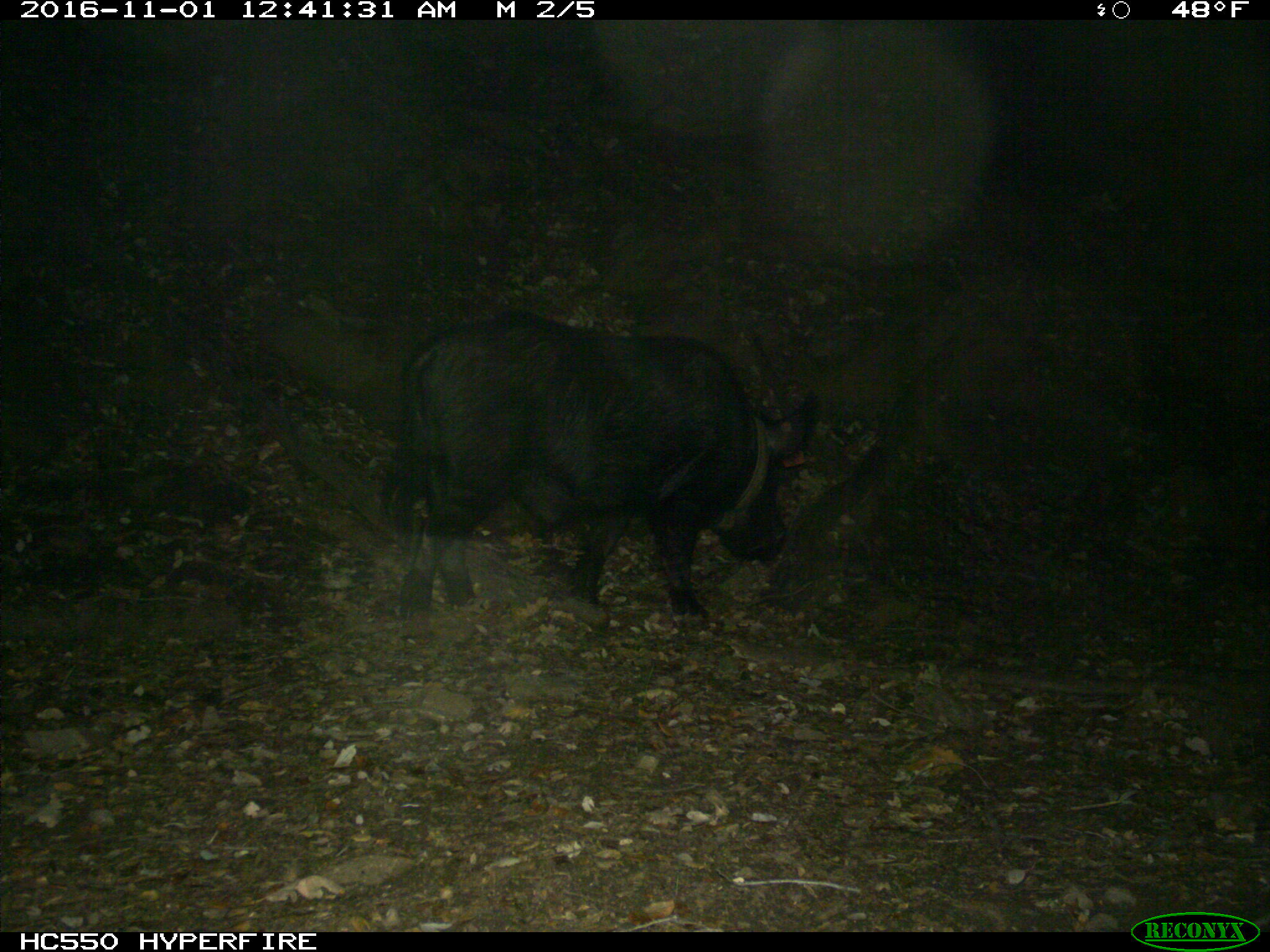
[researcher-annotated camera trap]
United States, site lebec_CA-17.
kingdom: Animalia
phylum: Chordata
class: Mammalia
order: Artiodactyla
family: Suidae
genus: Sus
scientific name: Sus scrofa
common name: wild boar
Sus scrofa (wild boar).